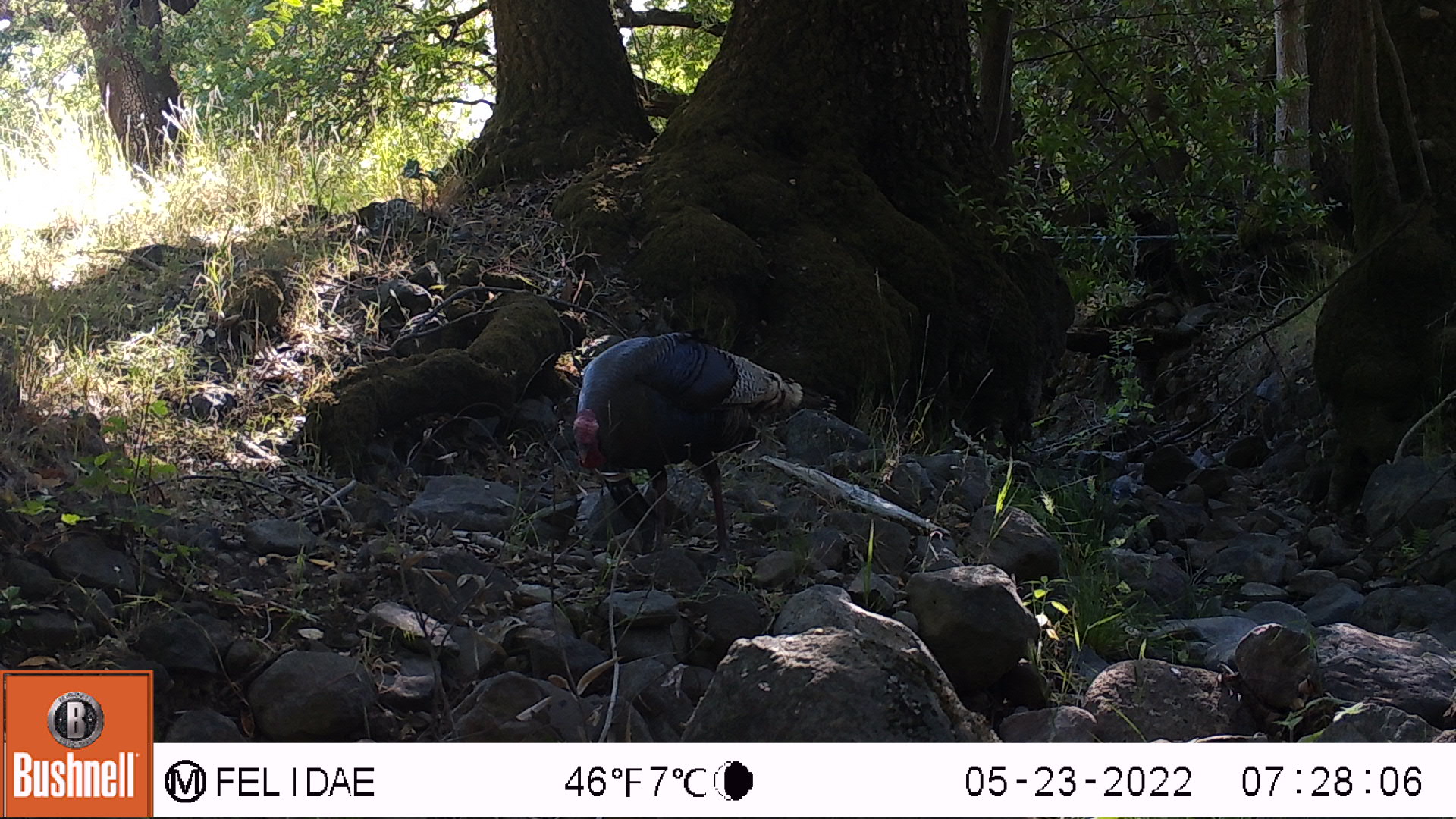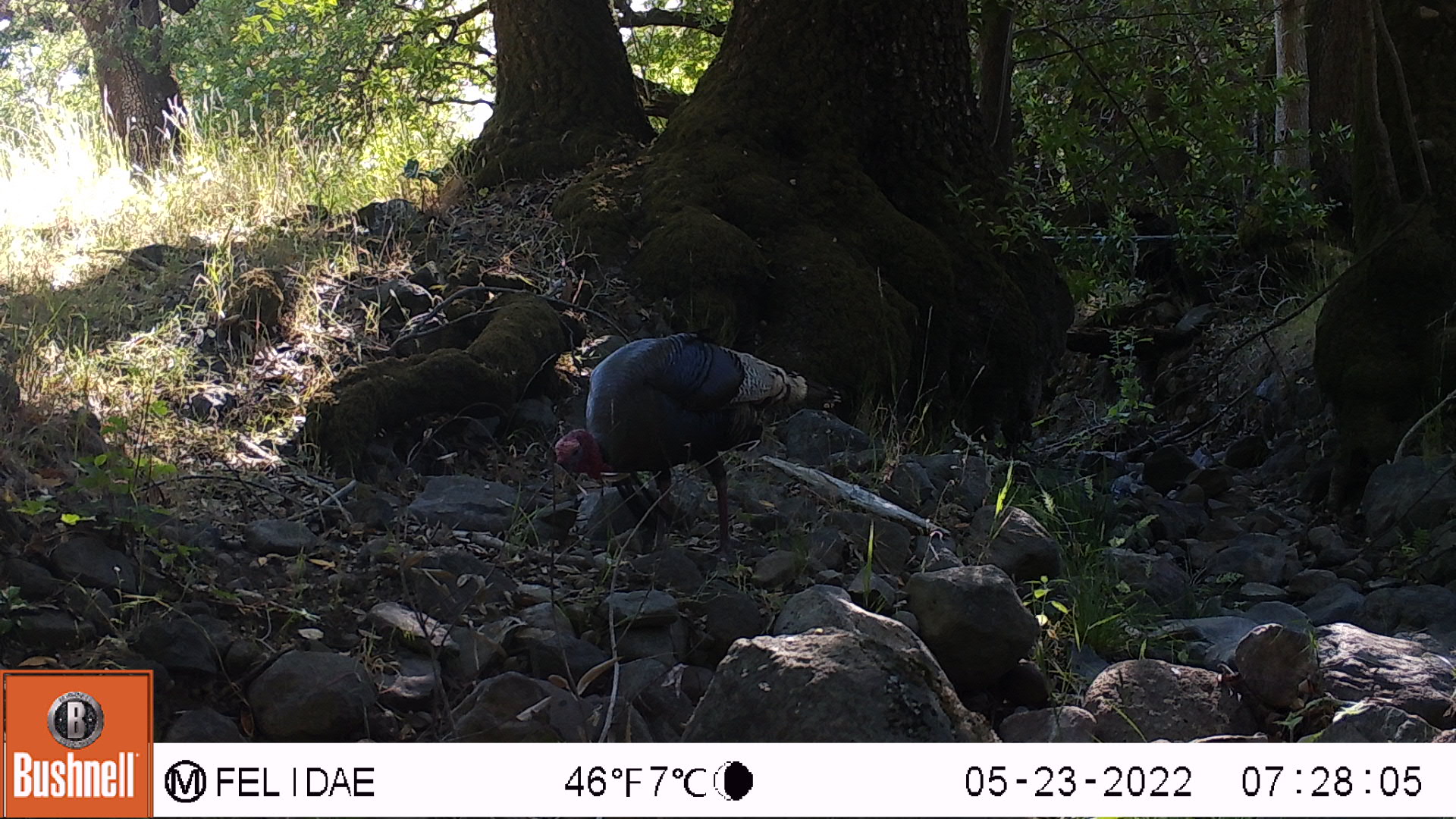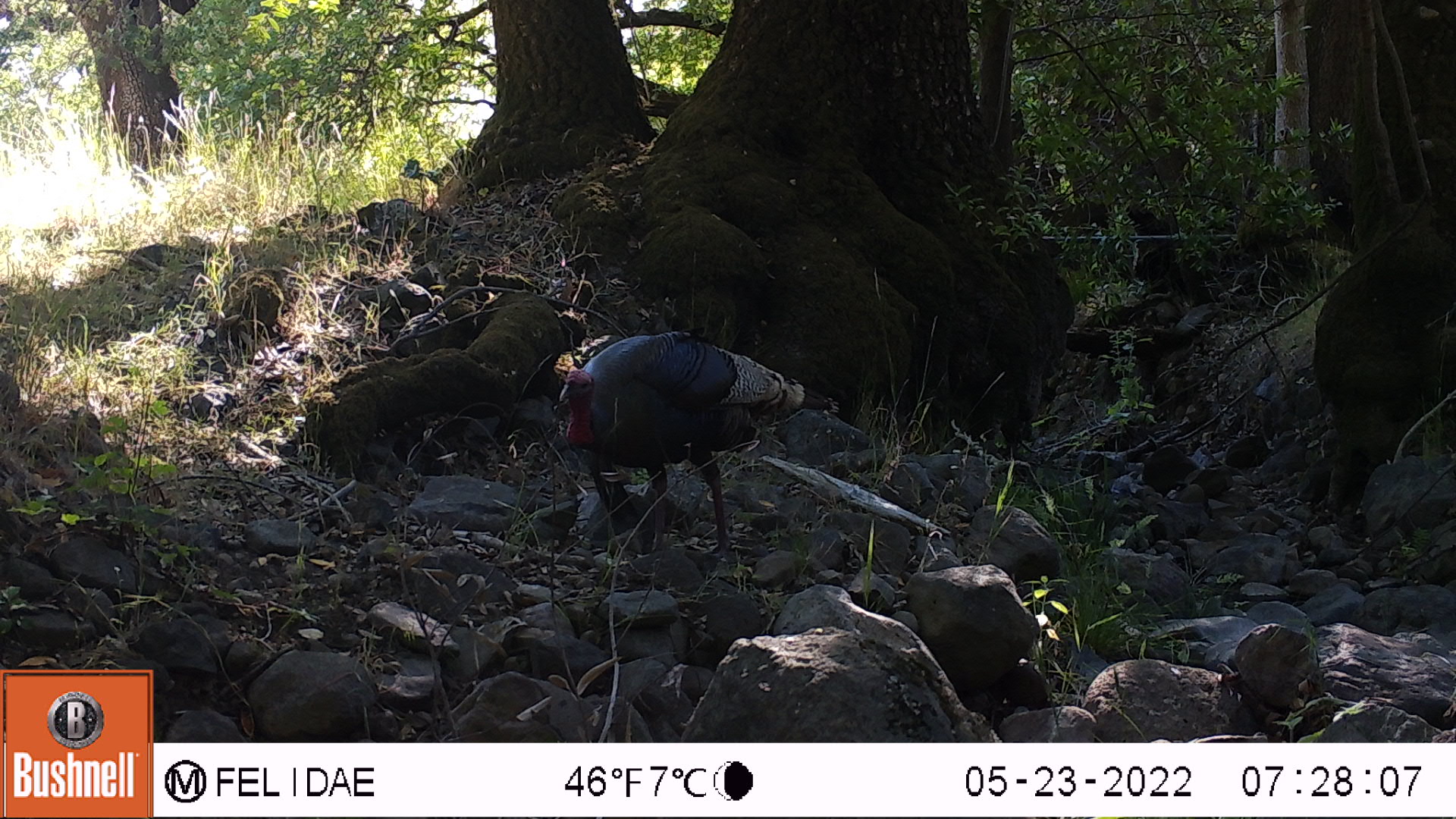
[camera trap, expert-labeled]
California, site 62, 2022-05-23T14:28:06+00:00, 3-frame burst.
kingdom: Animalia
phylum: Chordata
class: Aves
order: Galliformes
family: Phasianidae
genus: Meleagris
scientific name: Meleagris gallopavo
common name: turkey